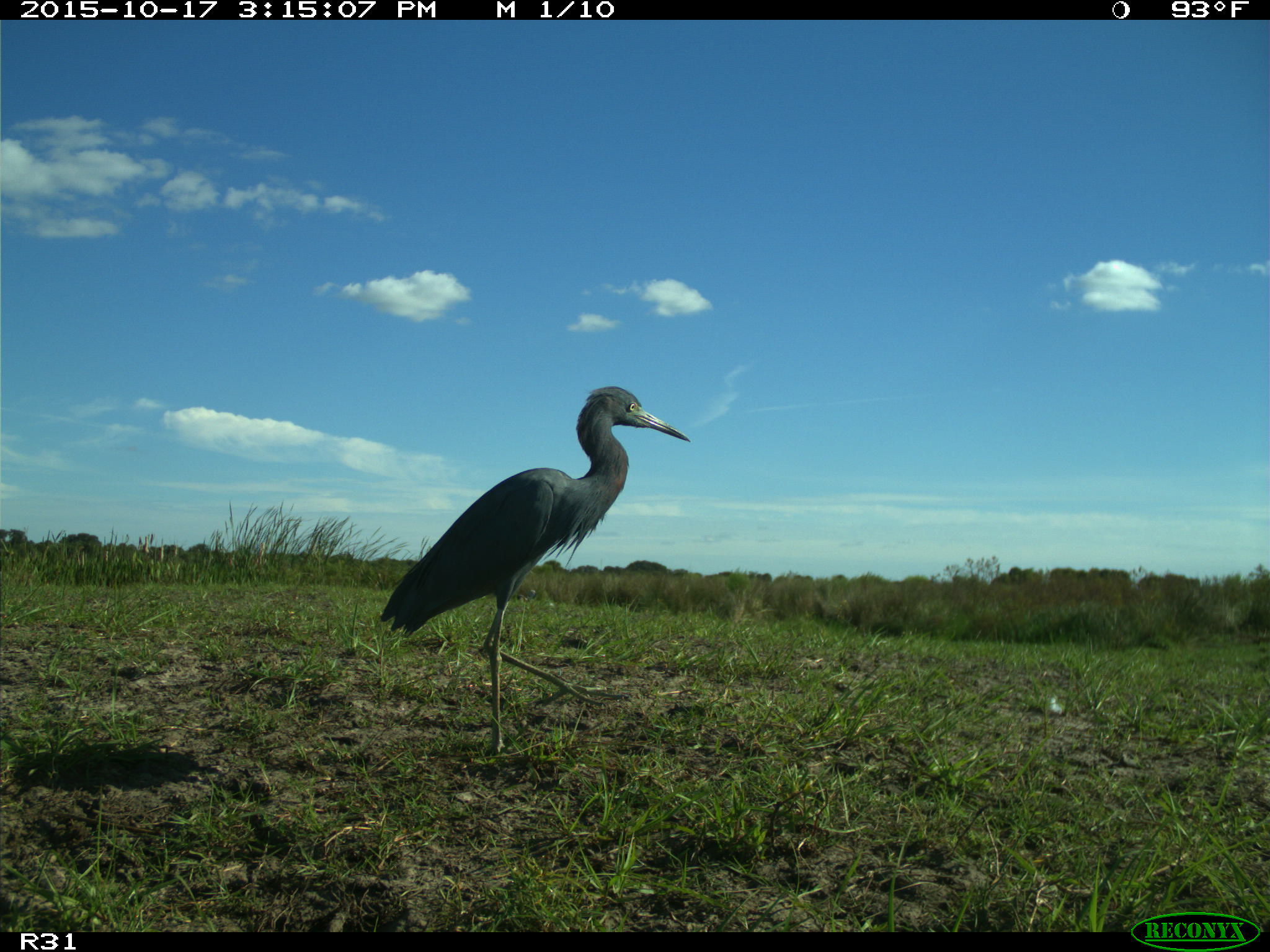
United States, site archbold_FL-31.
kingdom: Animalia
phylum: Chordata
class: Aves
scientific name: Aves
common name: birds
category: unidentified bird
Unidentified bird (birds) (Aves).